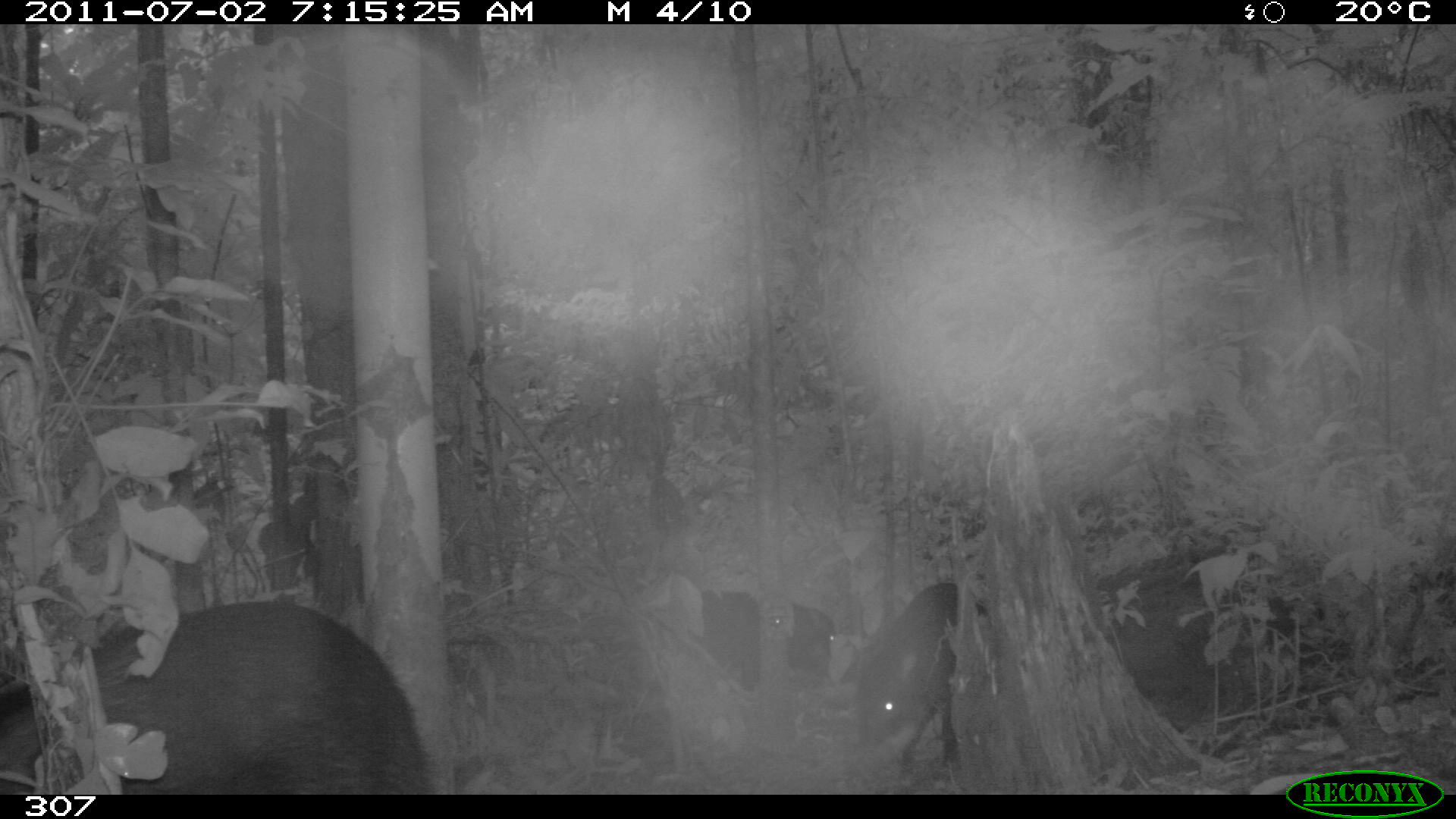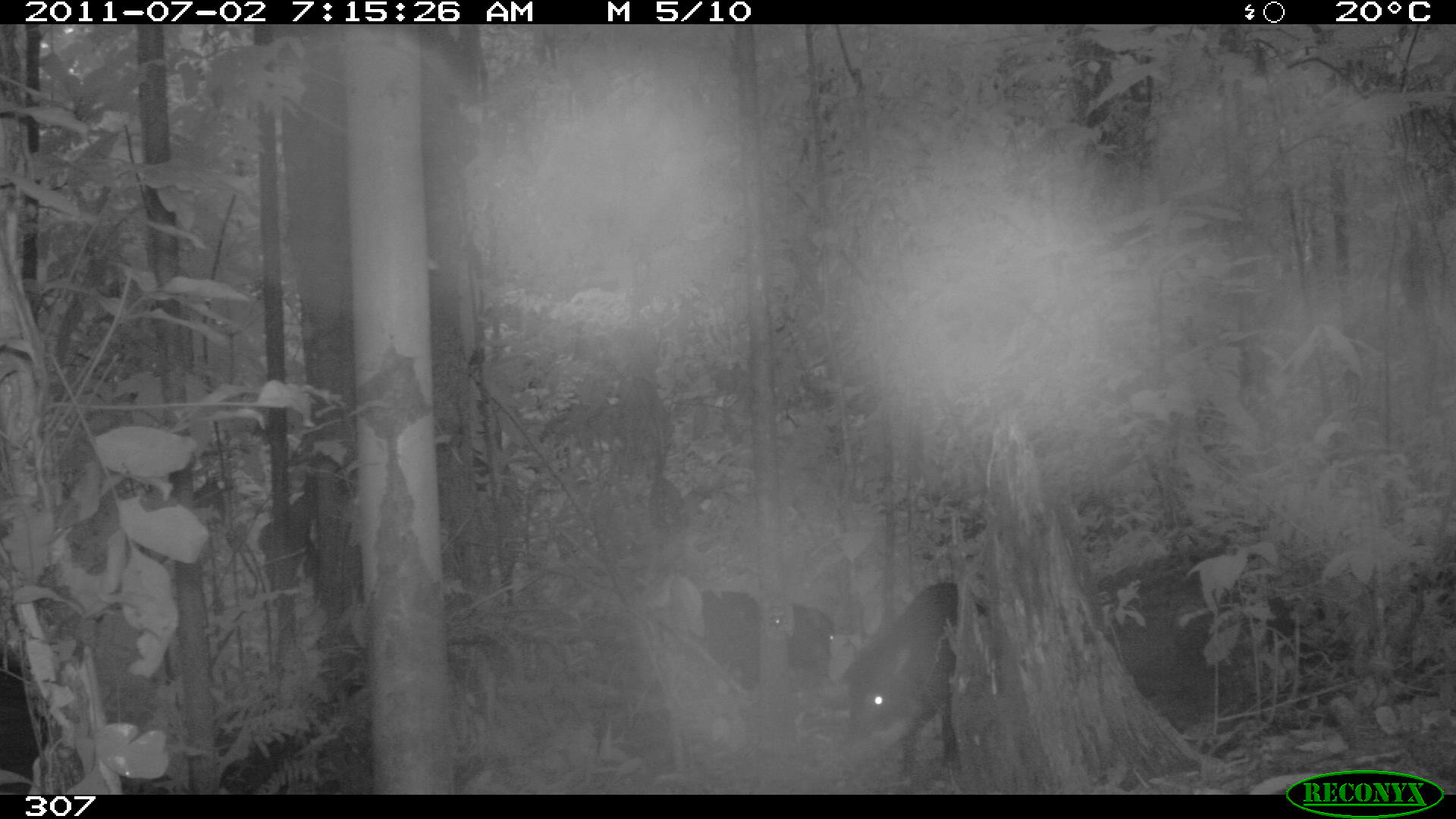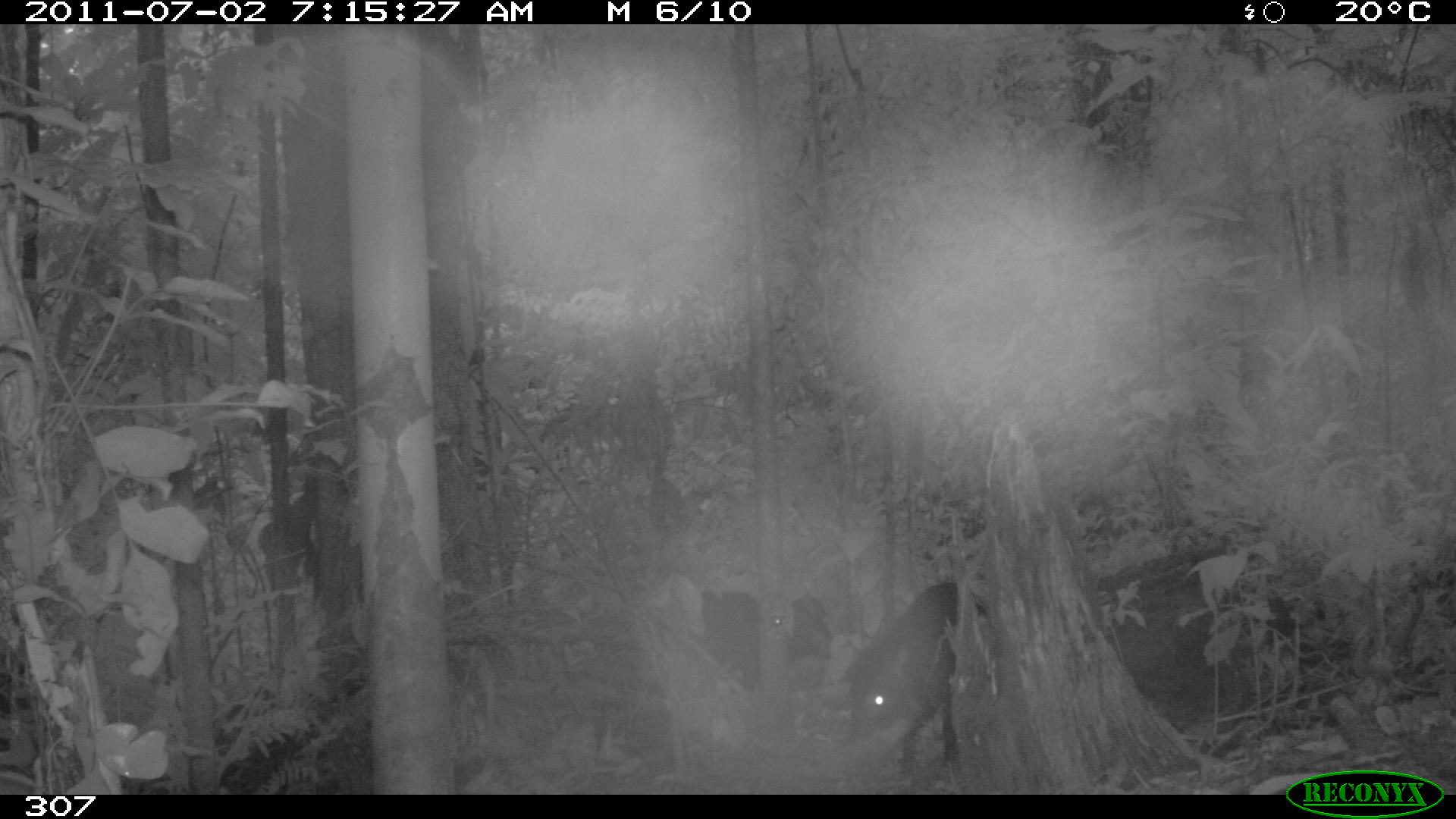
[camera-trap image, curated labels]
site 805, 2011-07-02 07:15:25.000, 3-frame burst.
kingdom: Animalia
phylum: Chordata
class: Mammalia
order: Artiodactyla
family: Tayassuidae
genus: Tayassu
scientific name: Tayassu pecari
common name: white-lipped peccary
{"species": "Tayassu pecari (white-lipped peccary)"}